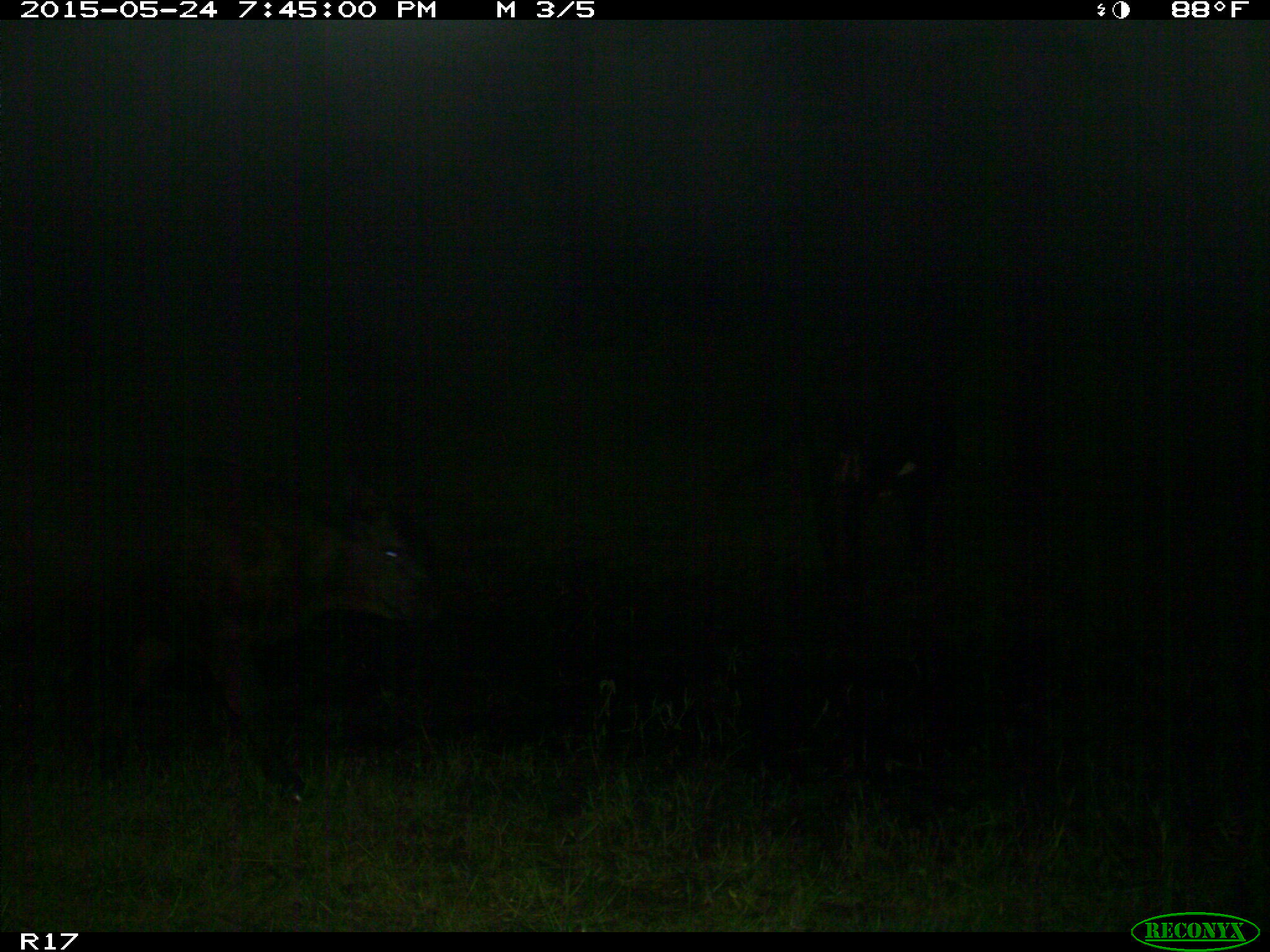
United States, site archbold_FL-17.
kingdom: Animalia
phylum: Chordata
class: Mammalia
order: Artiodactyla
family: Bovidae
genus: Bos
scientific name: Bos taurus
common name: domestic cow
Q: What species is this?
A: Bos taurus (domestic cow).